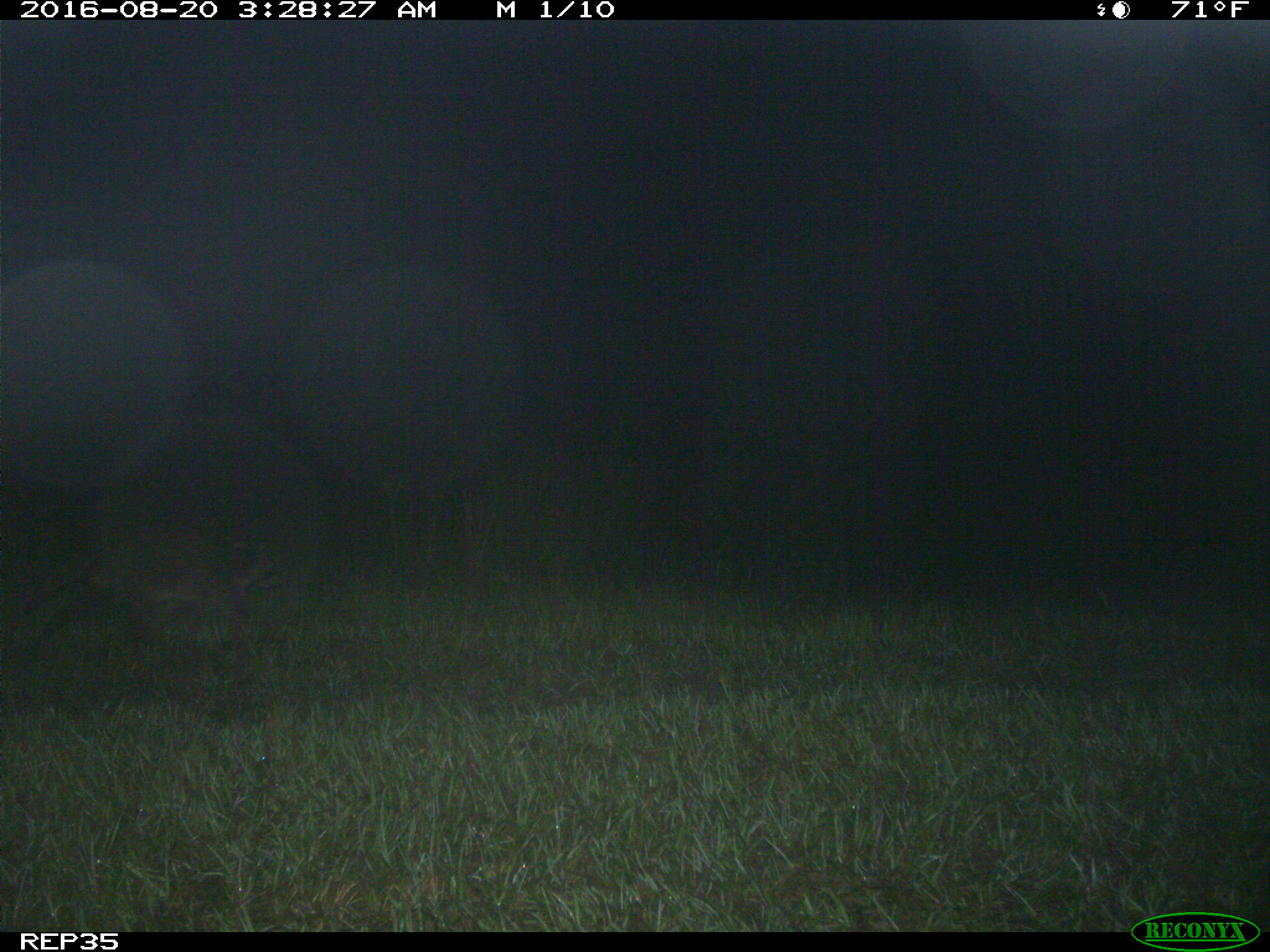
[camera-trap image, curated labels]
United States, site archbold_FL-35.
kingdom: Animalia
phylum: Chordata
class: Mammalia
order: Carnivora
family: Procyonidae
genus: Procyon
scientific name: Procyon lotor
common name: common raccoon